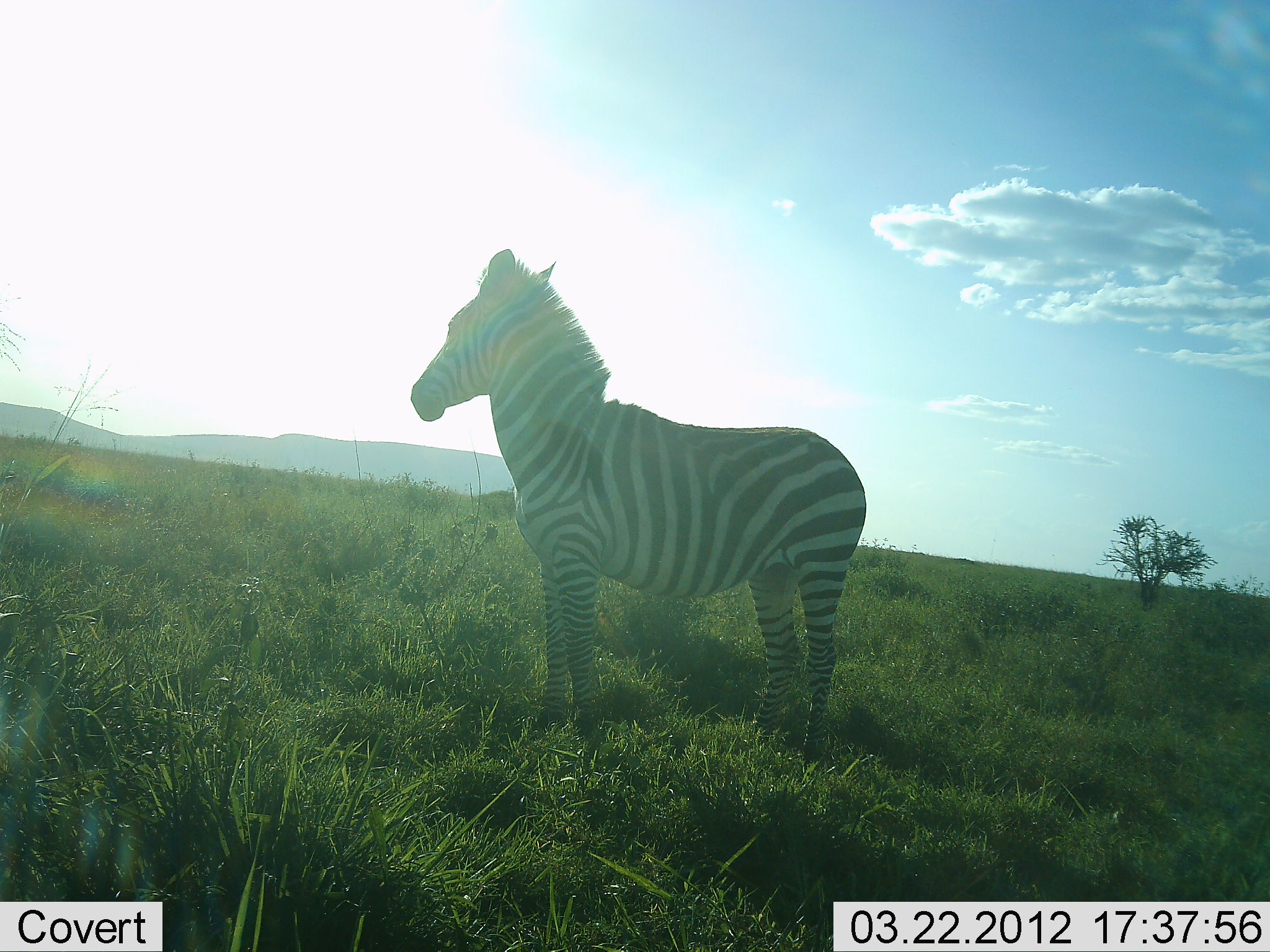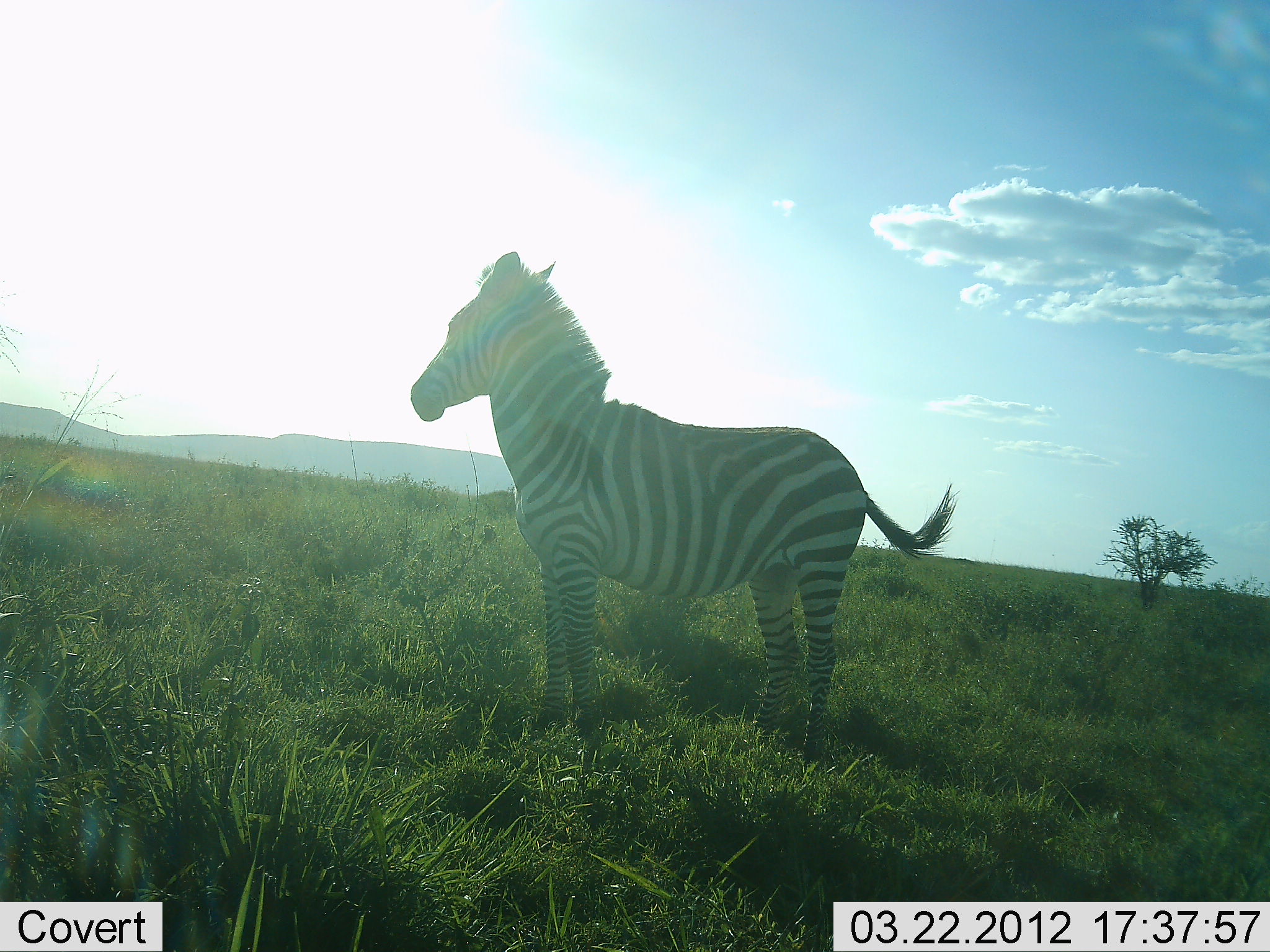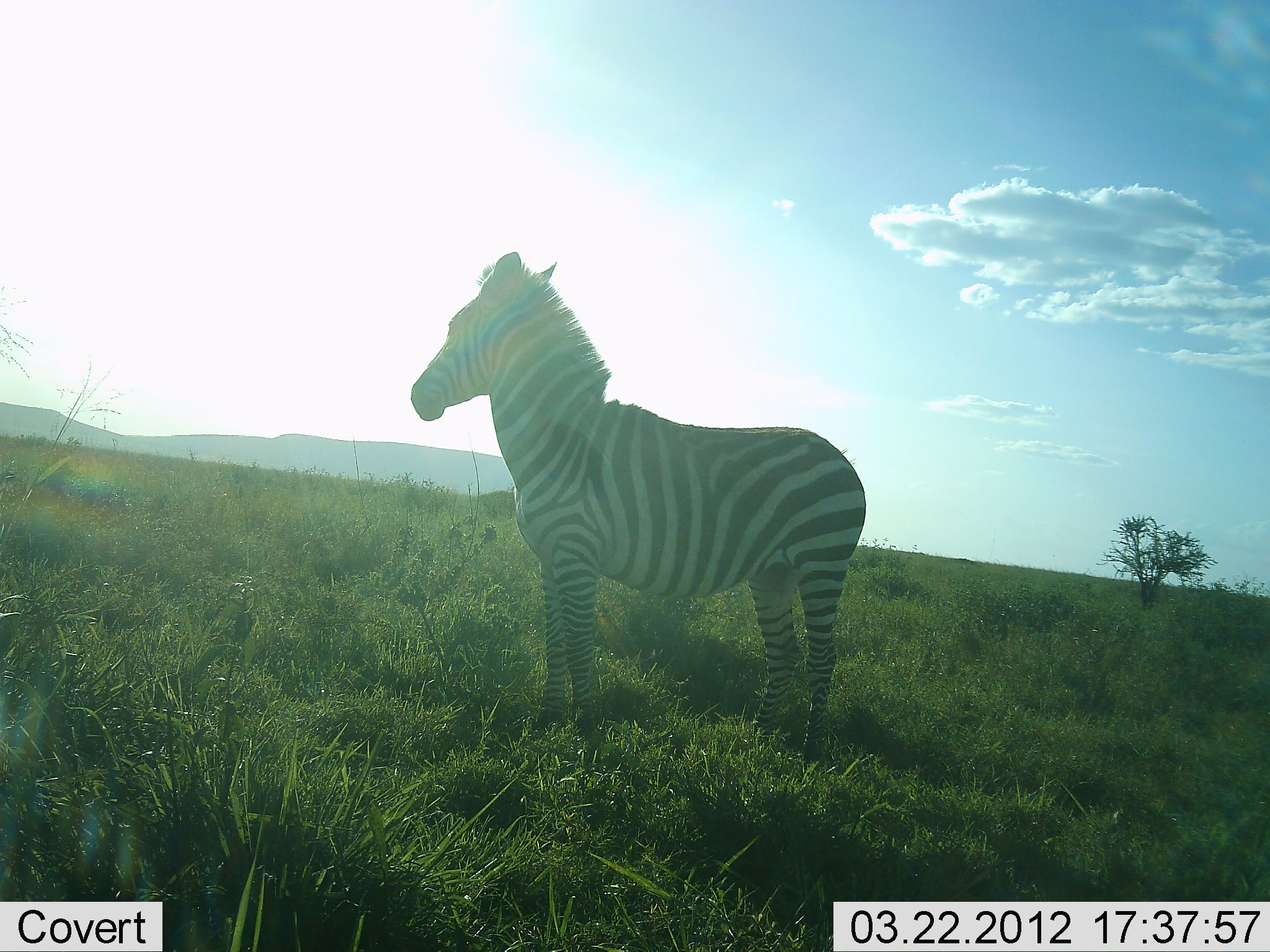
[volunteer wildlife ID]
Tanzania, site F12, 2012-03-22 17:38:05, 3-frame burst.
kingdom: Animalia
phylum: Chordata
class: Mammalia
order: Perissodactyla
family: Equidae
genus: Equus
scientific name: Equus quagga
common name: plains zebra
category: zebra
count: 1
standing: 100%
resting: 0%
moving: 0%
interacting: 0%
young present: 0%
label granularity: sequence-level